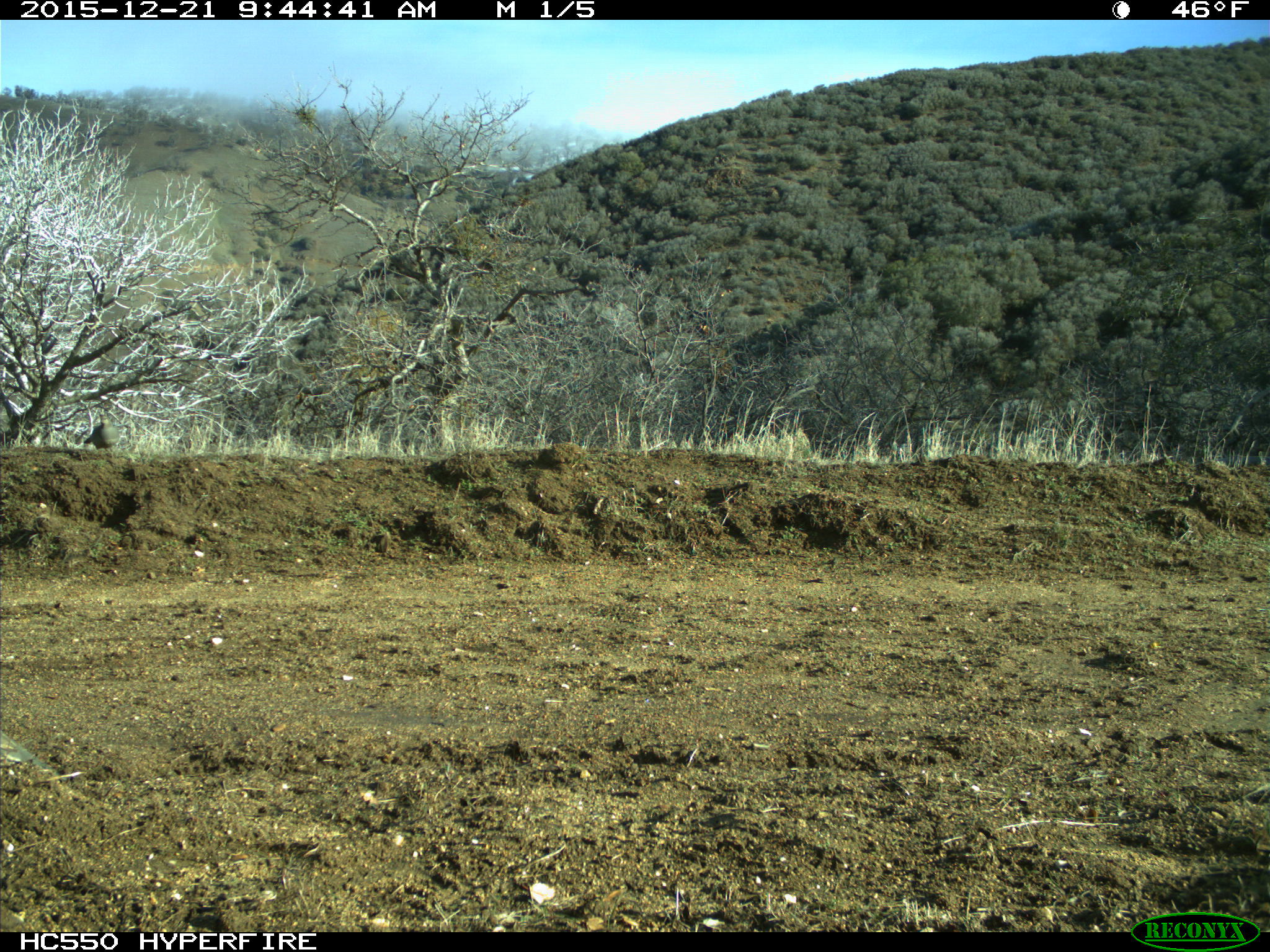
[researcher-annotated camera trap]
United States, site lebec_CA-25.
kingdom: Animalia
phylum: Chordata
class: Aves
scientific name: Aves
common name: birds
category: unidentified bird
Unidentified bird (birds) (Aves).